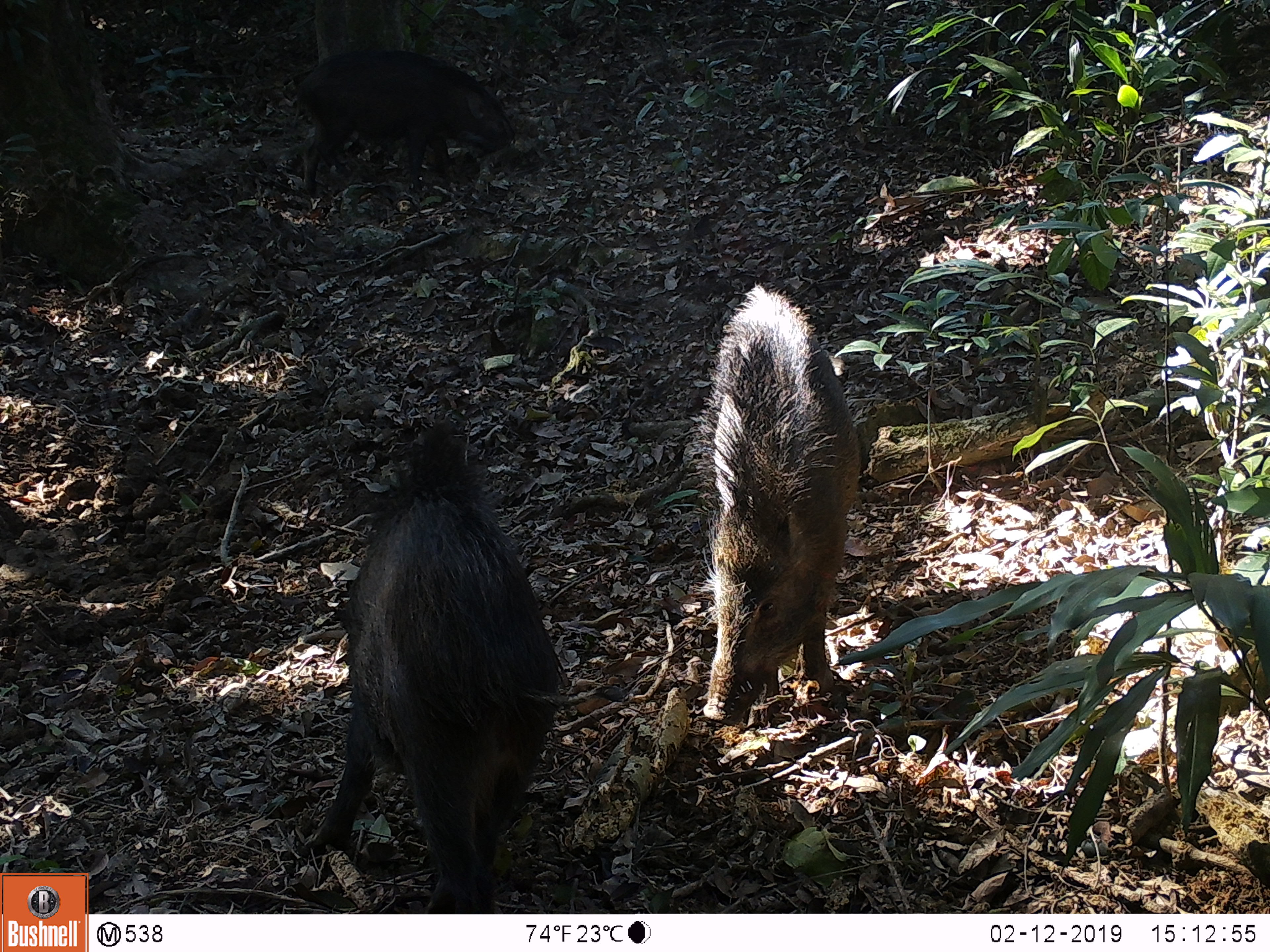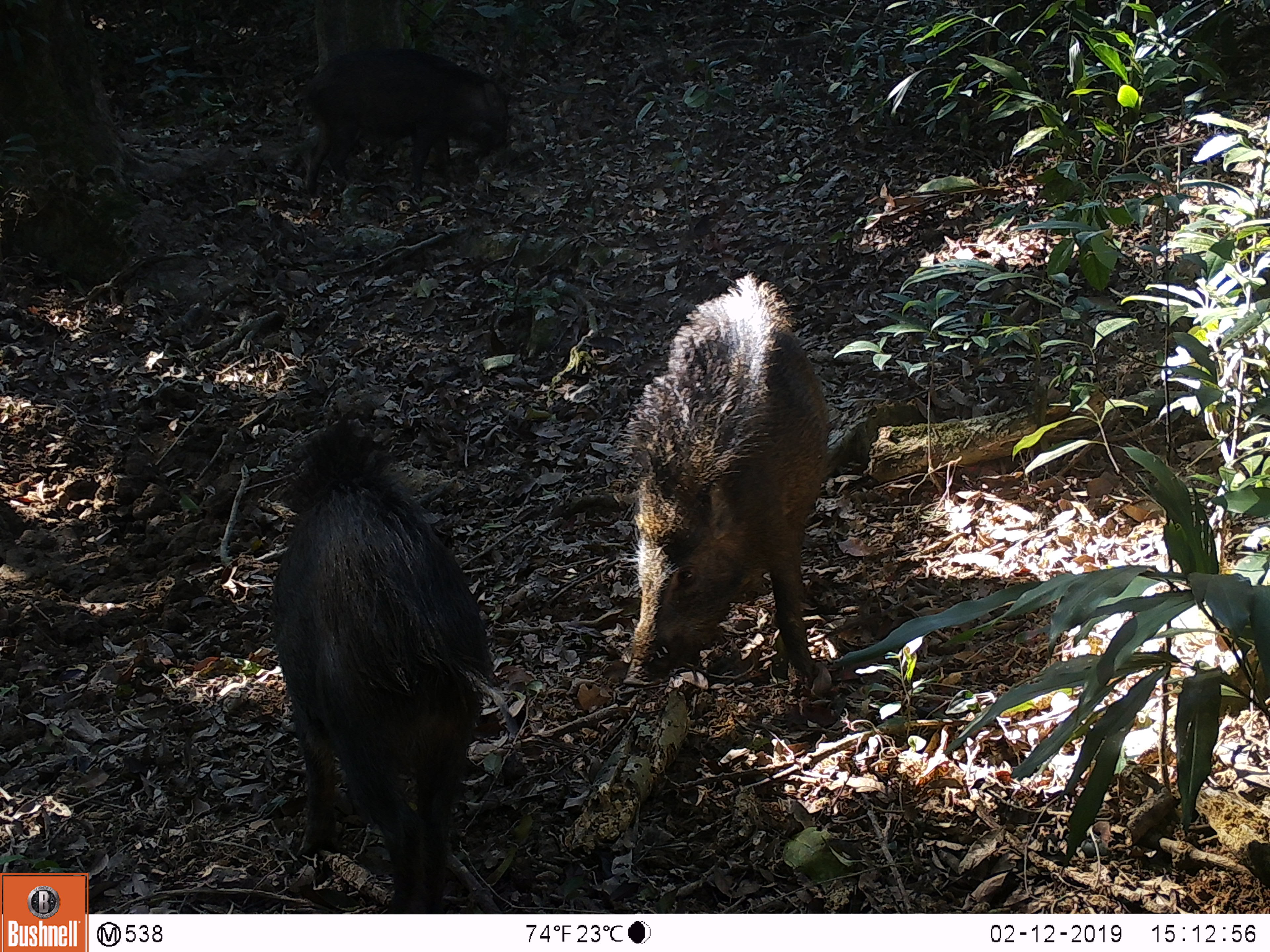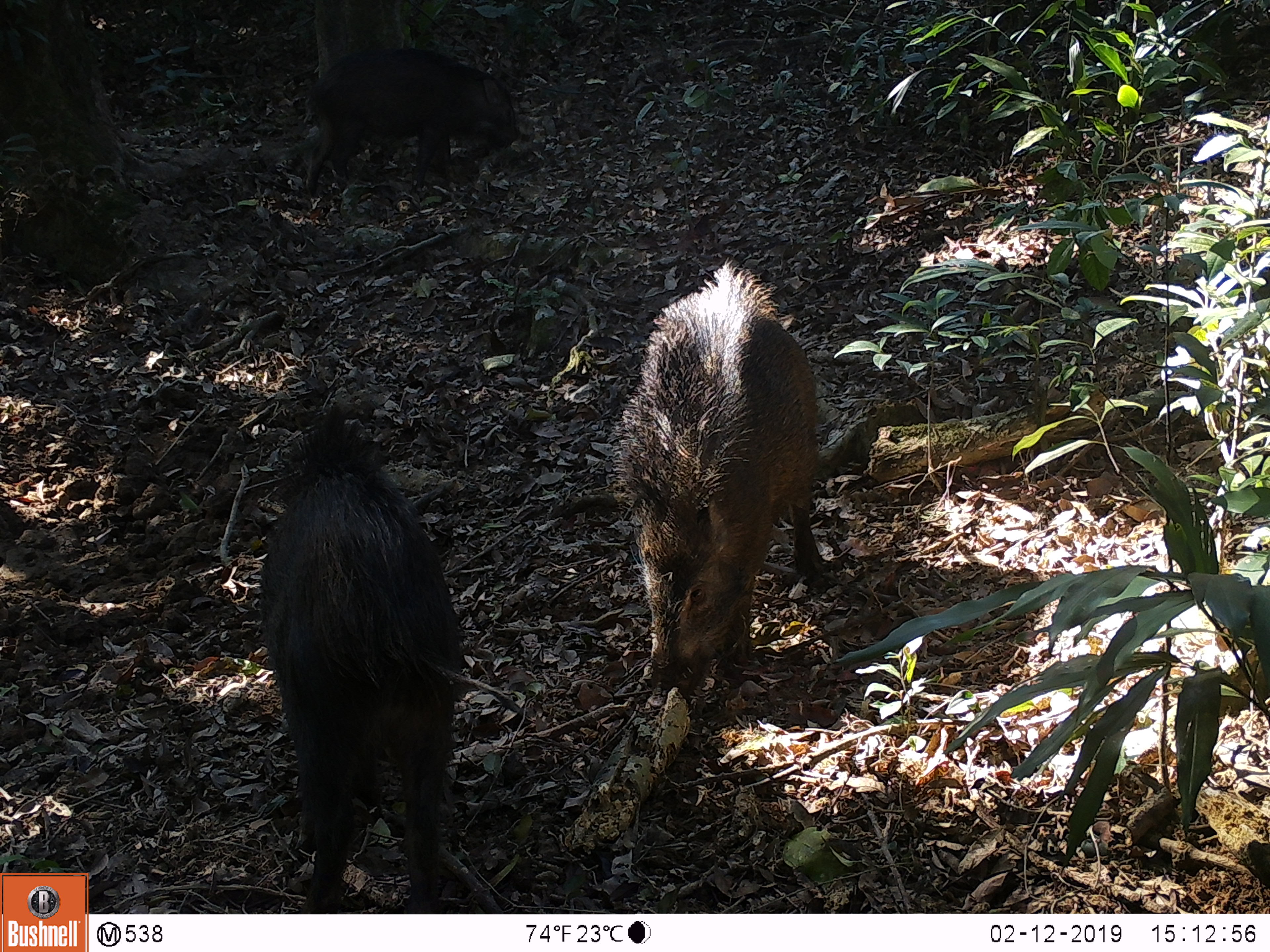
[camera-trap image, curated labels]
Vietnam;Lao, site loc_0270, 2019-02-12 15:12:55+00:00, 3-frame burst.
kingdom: Animalia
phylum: Chordata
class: Mammalia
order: Artiodactyla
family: Suidae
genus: Sus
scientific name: Sus scrofa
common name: eurasian wild pig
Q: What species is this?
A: Eurasian wild pig (Sus scrofa).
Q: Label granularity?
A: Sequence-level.